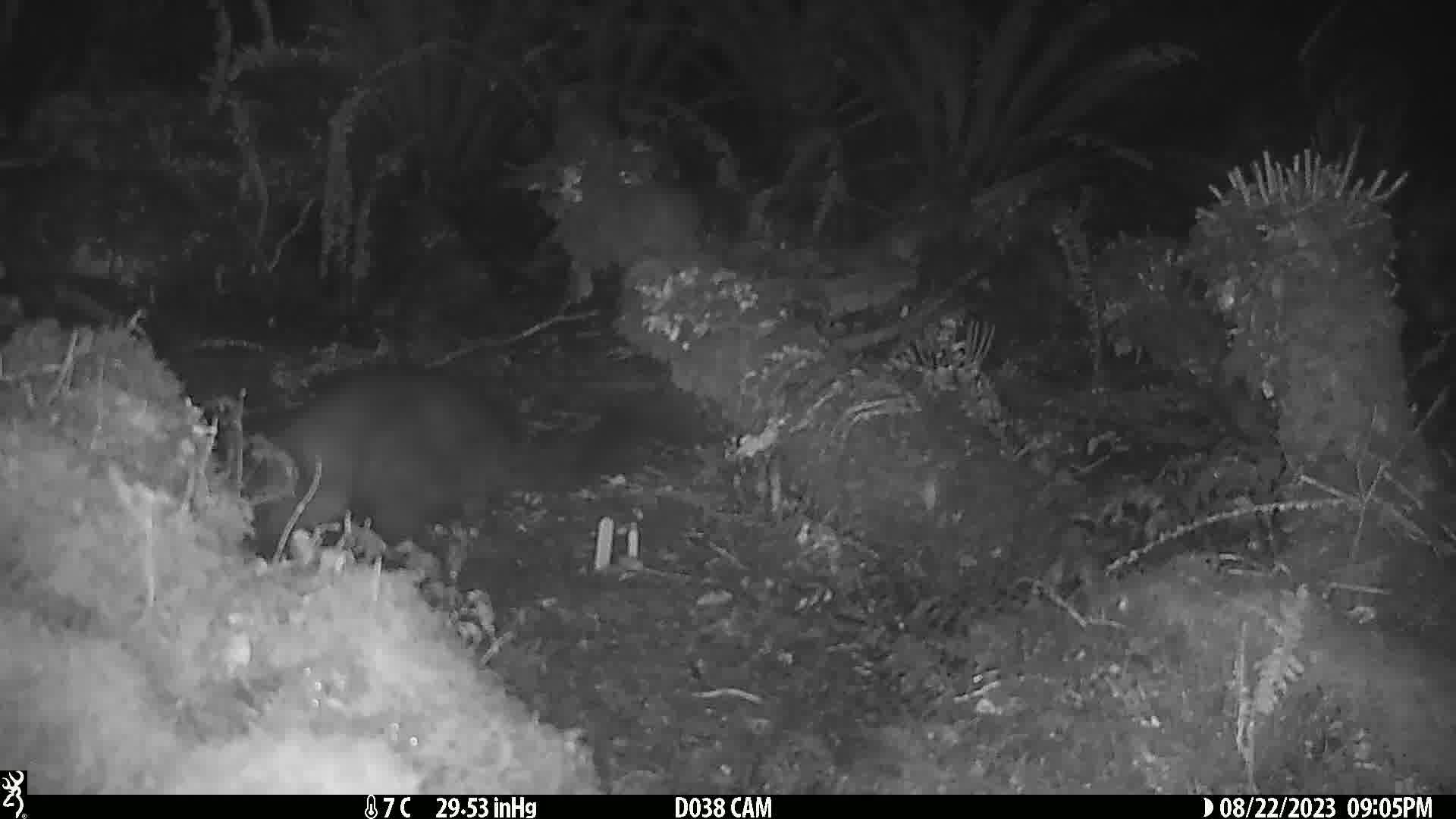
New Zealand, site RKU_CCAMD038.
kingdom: Animalia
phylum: Chordata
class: Mammalia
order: Diprotodontia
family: Phalangeridae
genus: Trichosurus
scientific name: Trichosurus vulpecula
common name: common brushtail possum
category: possum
Possum (common brushtail possum) (Trichosurus vulpecula).